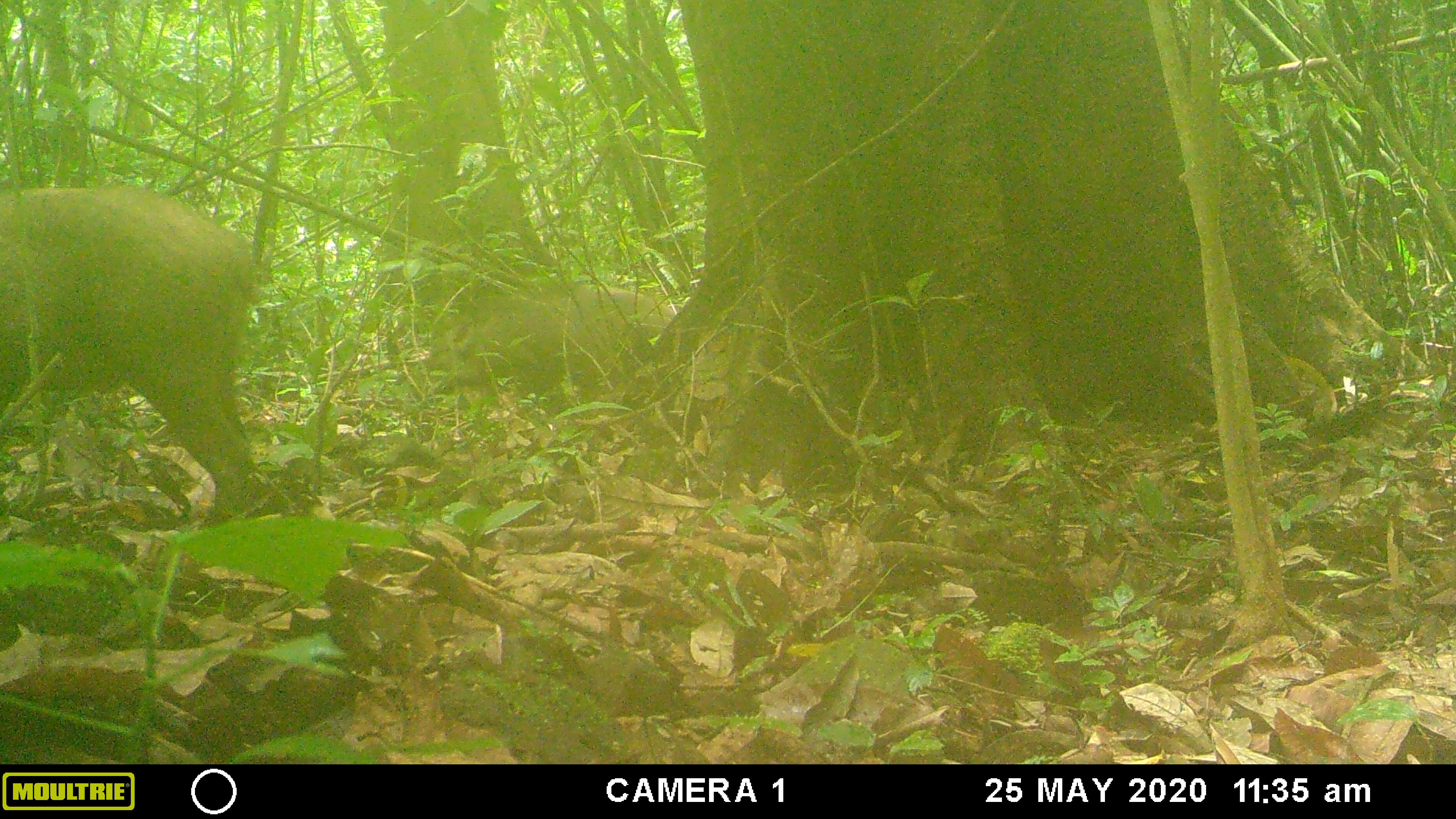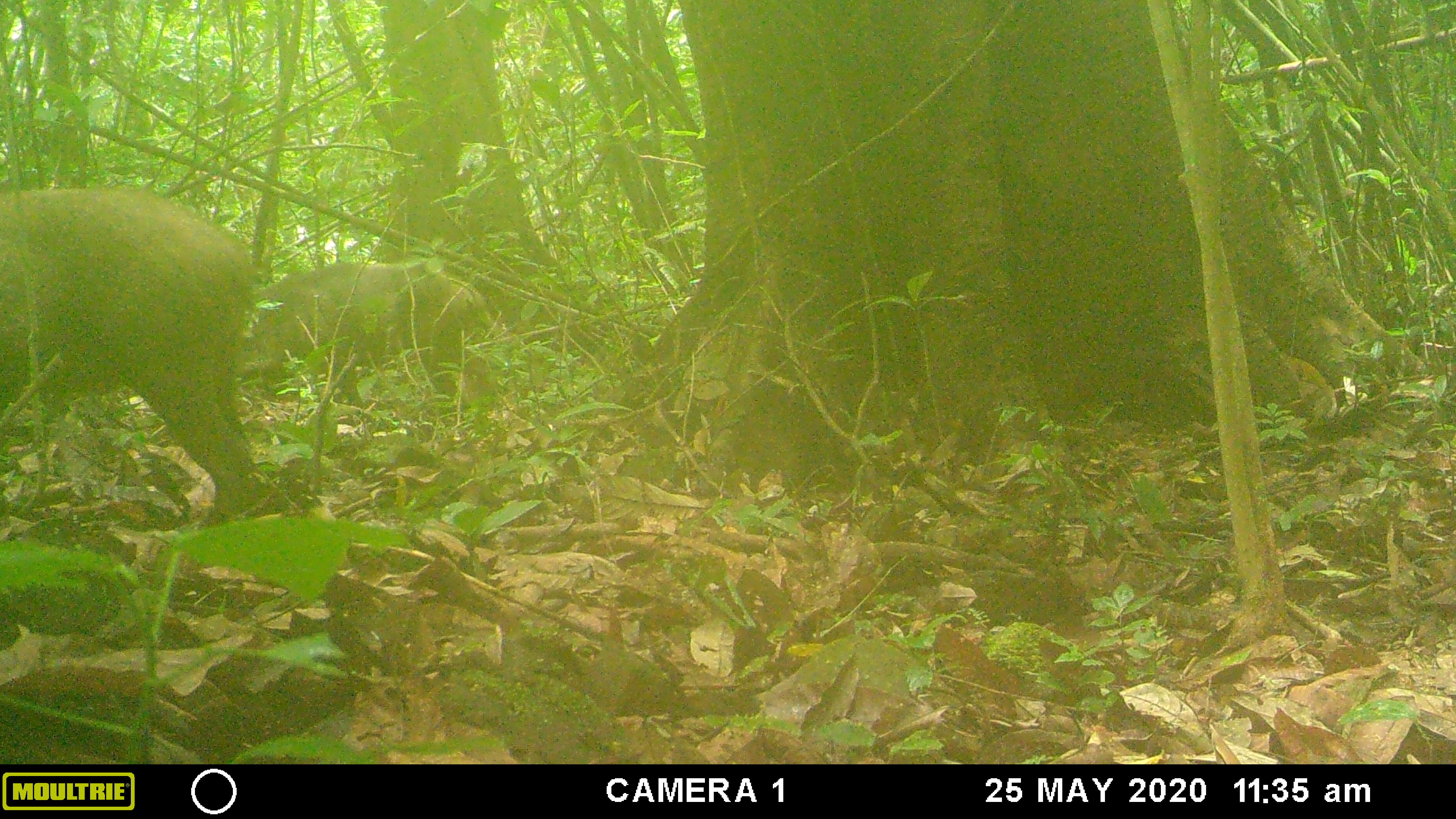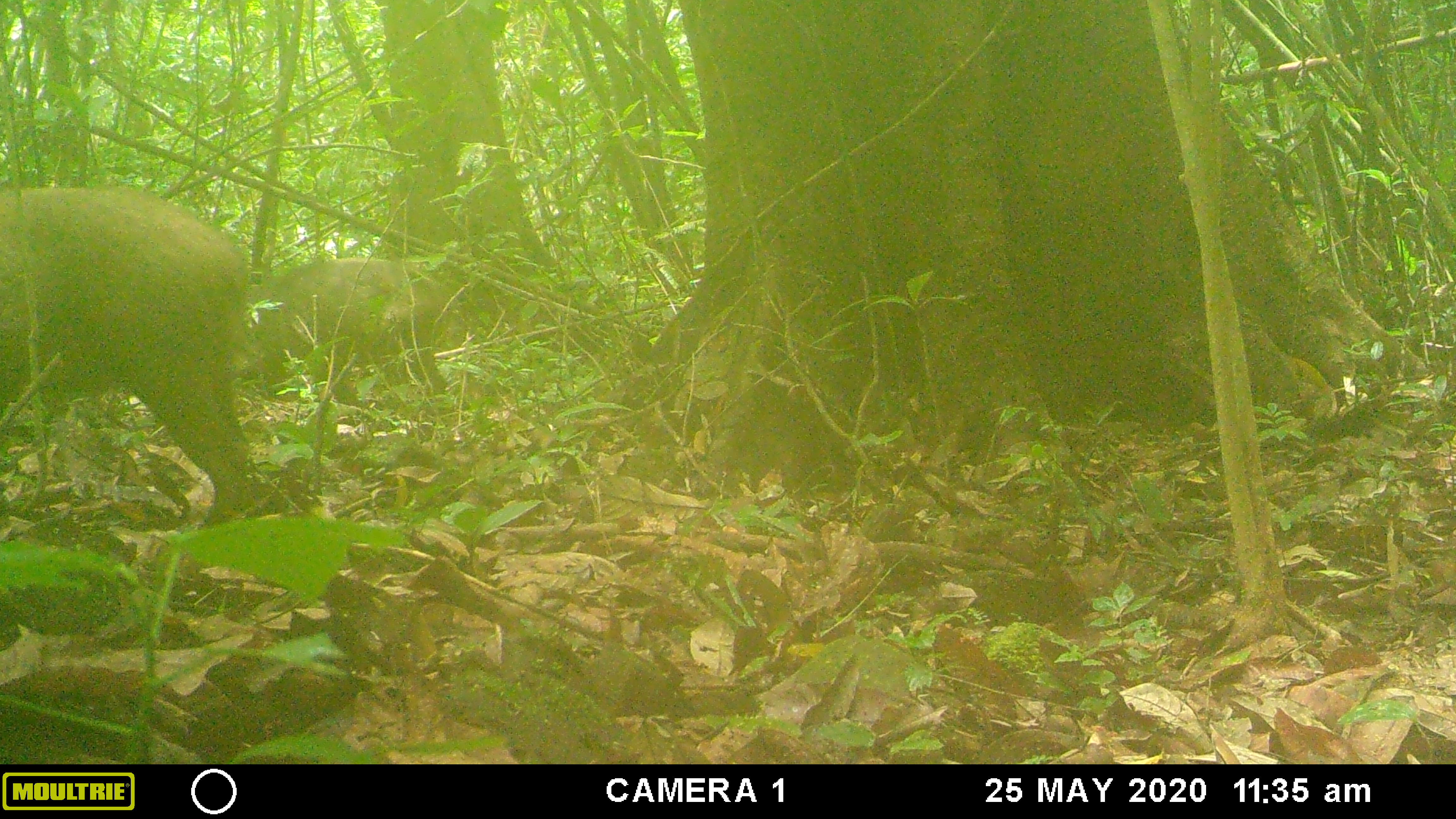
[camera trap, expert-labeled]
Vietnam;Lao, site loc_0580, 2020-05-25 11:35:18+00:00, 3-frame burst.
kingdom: Animalia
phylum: Chordata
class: Mammalia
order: Artiodactyla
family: Suidae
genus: Sus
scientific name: Sus scrofa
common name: eurasian wild pig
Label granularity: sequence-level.